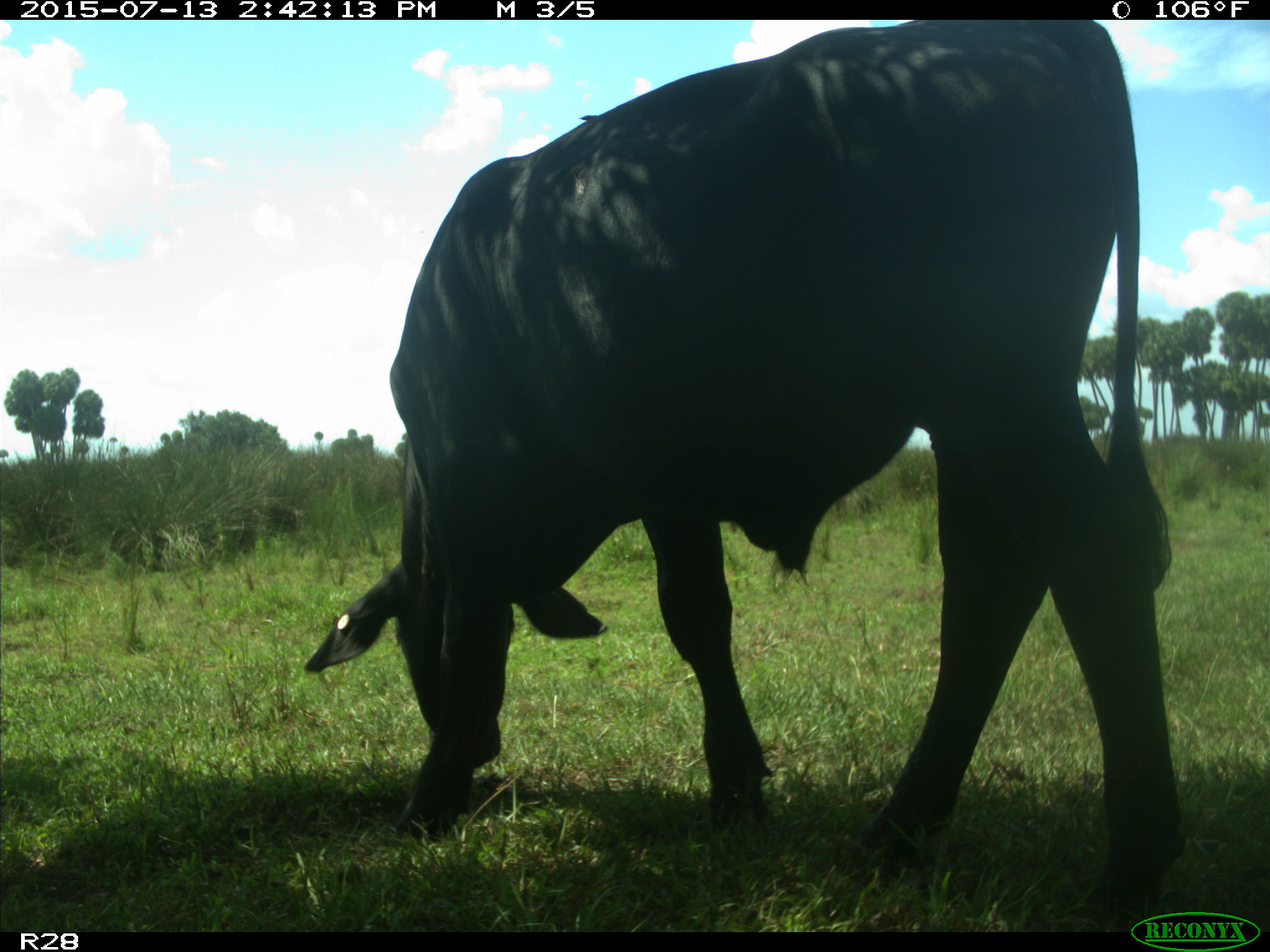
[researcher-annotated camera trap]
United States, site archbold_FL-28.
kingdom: Animalia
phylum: Chordata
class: Mammalia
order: Artiodactyla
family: Bovidae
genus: Bos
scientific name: Bos taurus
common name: domestic cow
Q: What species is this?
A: Bos taurus (domestic cow).